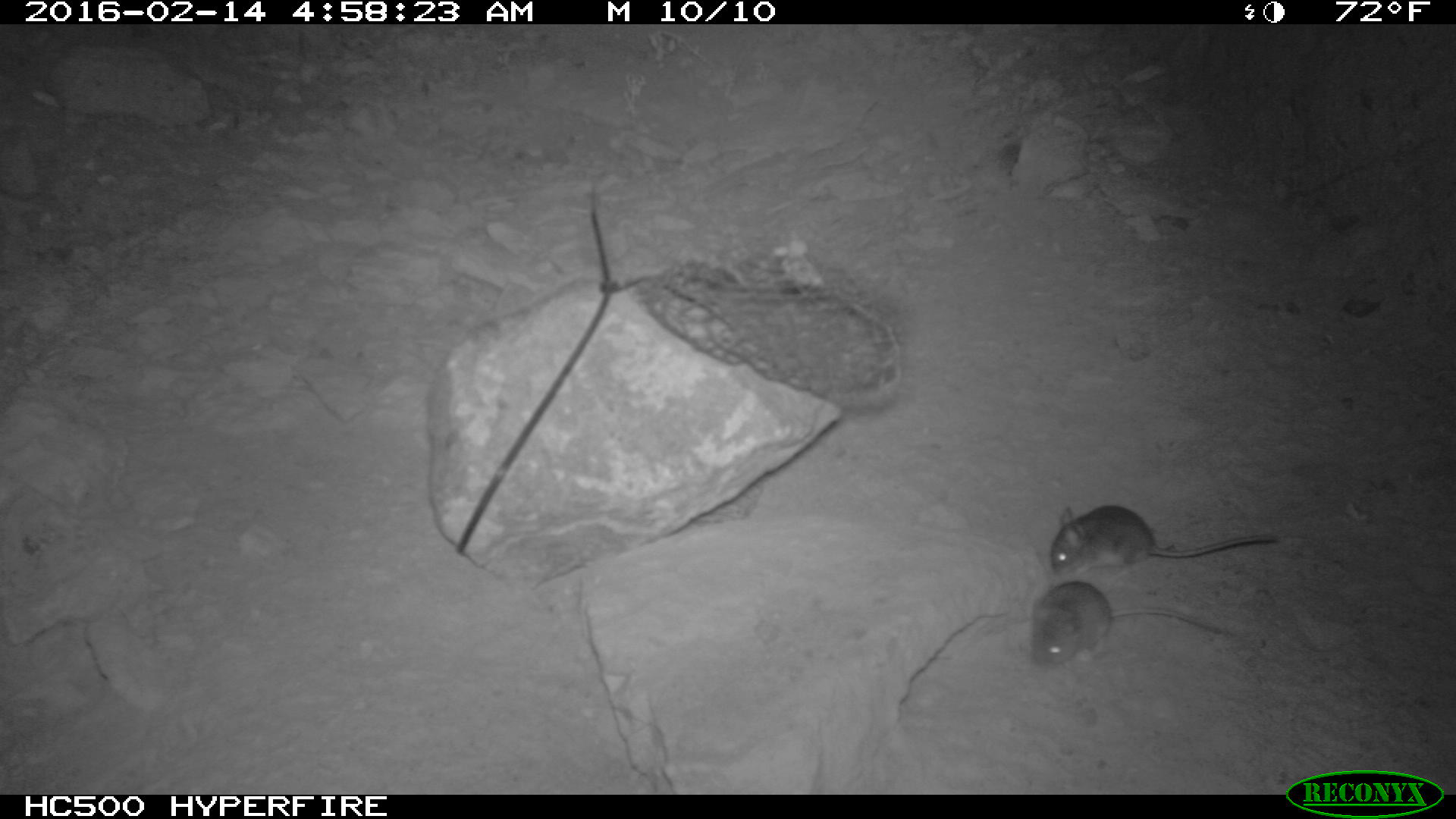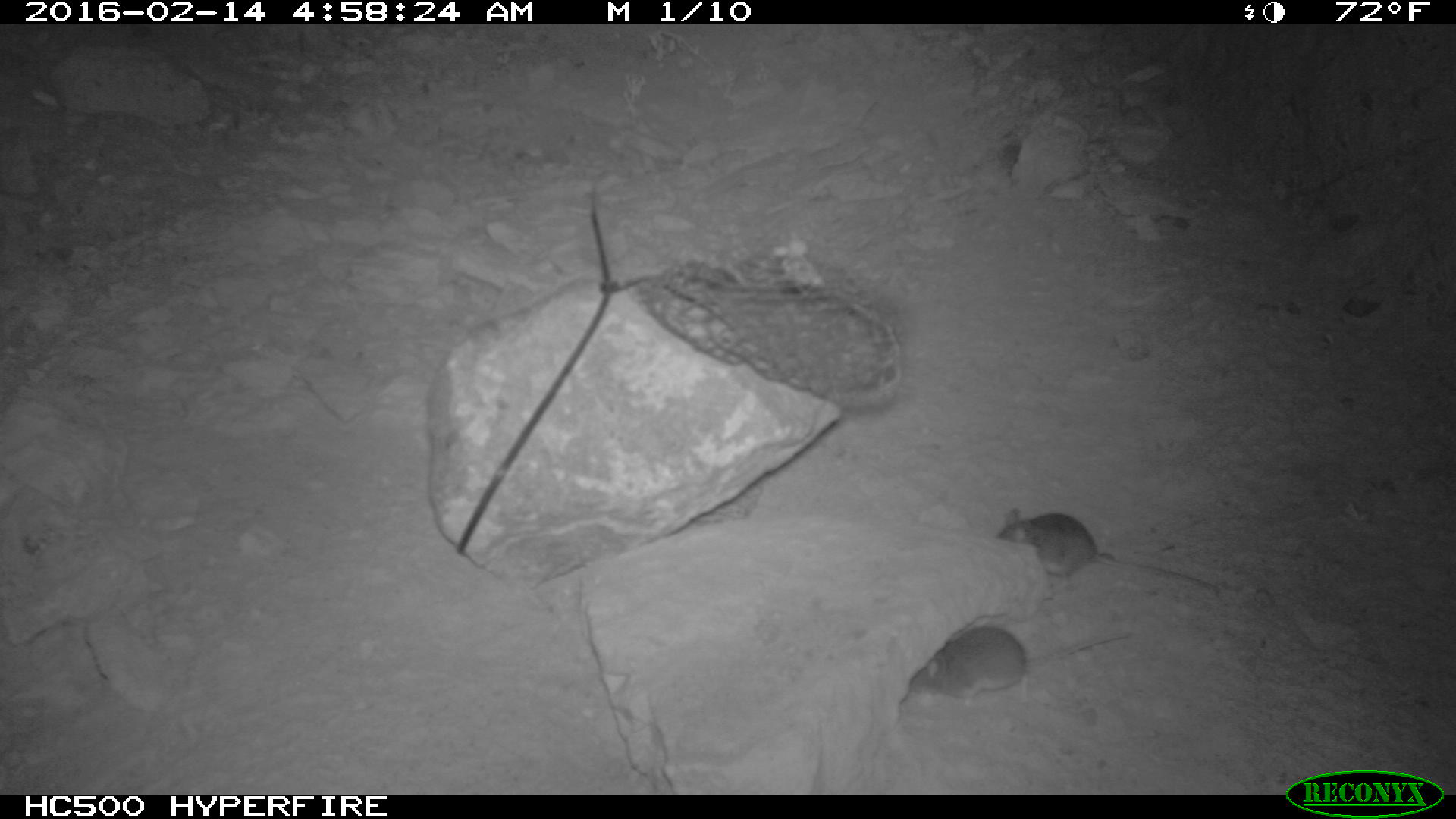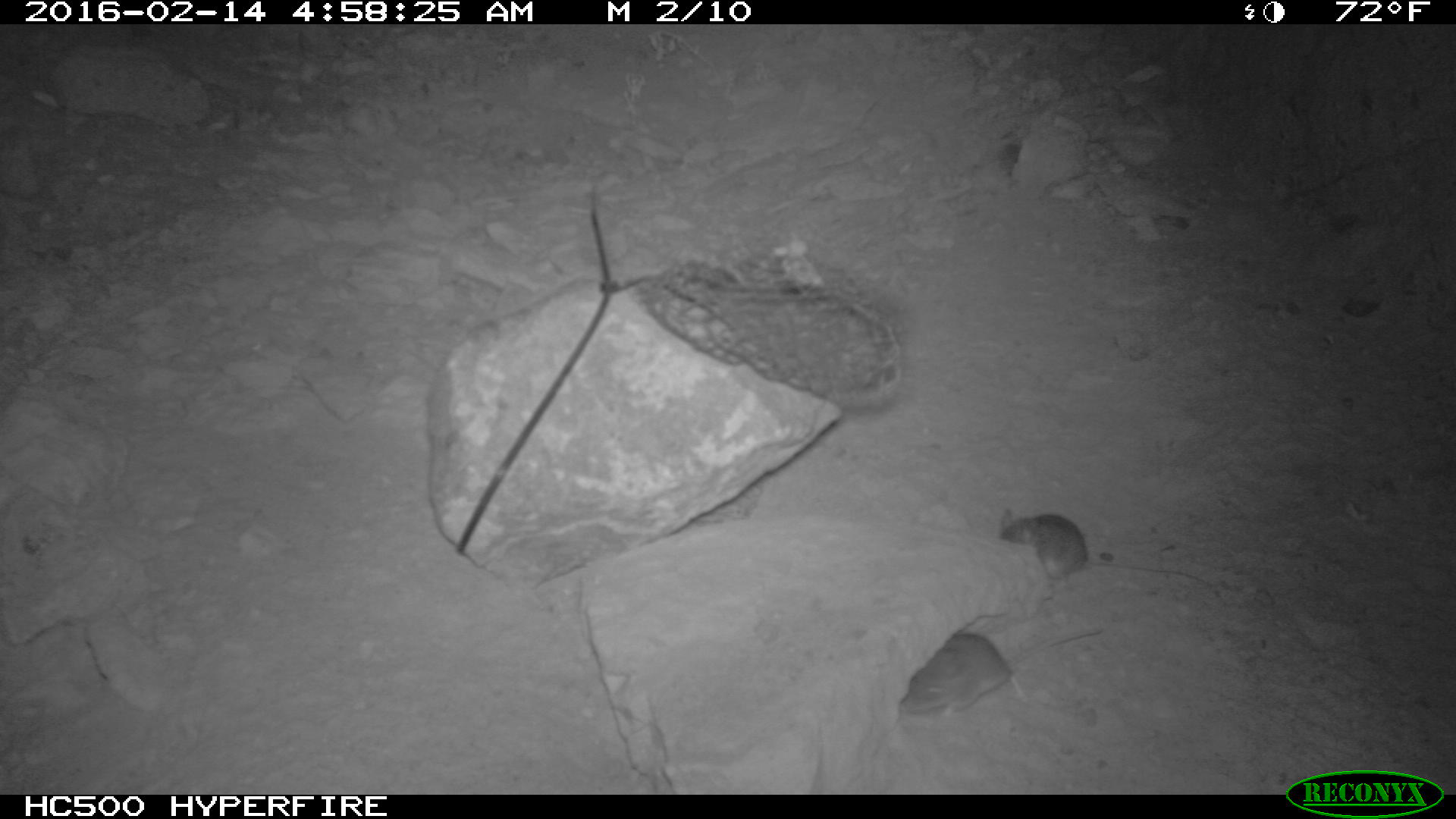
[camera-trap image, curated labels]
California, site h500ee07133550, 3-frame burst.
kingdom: Animalia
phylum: Chordata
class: Mammalia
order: Rodentia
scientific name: Rodentia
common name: rodent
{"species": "rodent (Rodentia)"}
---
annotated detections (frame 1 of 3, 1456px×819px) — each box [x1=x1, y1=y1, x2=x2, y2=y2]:
rodent: [x1=1031, y1=579, x2=1234, y2=669]; [x1=1046, y1=501, x2=1283, y2=574]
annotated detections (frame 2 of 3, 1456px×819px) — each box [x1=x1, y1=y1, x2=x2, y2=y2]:
rodent: [x1=996, y1=509, x2=1219, y2=592]; [x1=909, y1=626, x2=1130, y2=708]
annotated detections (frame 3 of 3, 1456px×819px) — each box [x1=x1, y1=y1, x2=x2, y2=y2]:
rodent: [x1=900, y1=626, x2=1101, y2=718]; [x1=998, y1=509, x2=1211, y2=590]